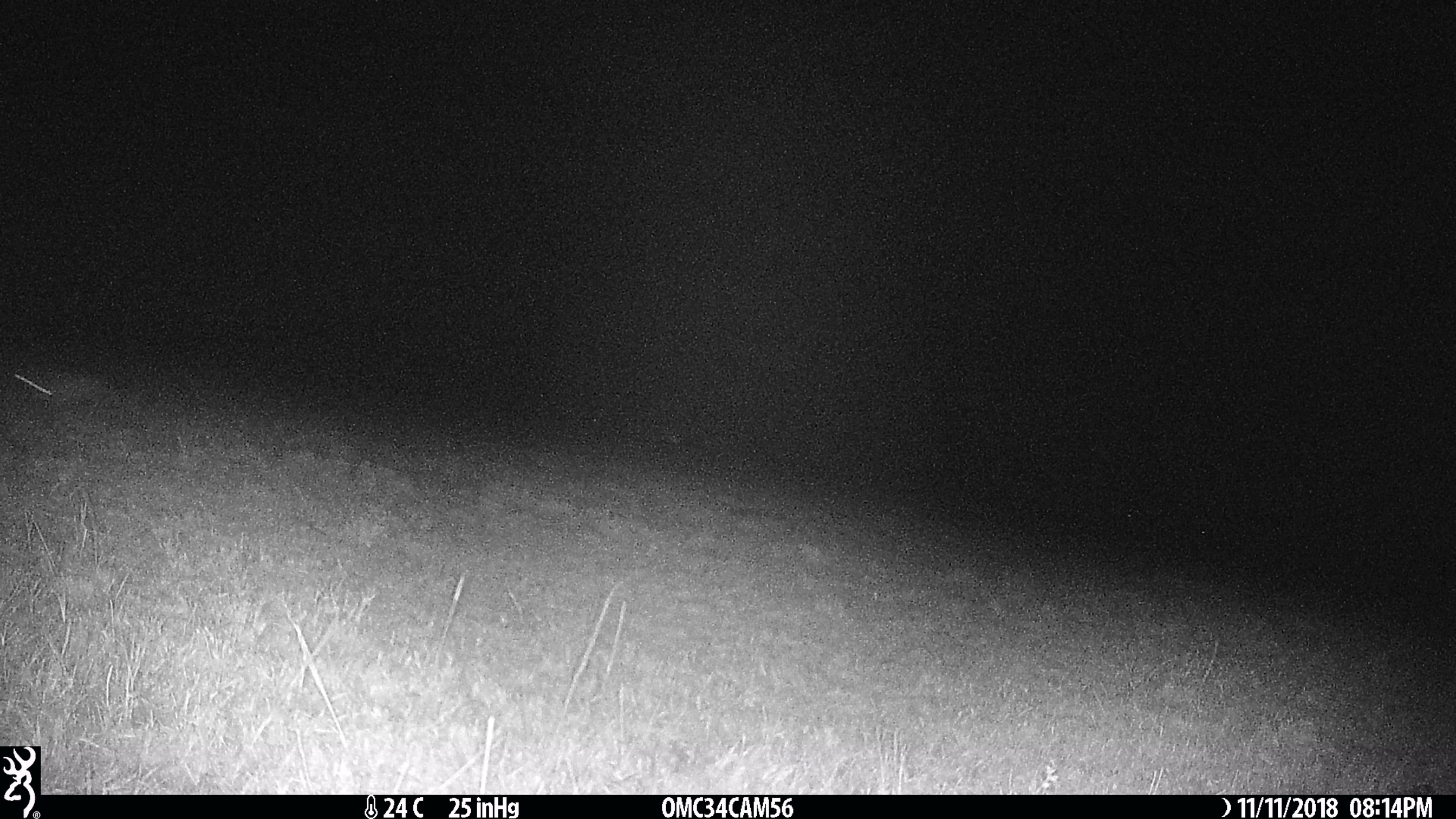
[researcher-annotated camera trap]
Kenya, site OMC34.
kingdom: Animalia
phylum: Chordata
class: Mammalia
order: Lagomorpha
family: Leporidae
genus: Lepus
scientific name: Lepus capensis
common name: cape hare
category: hare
Hare (cape hare) (Lepus capensis).